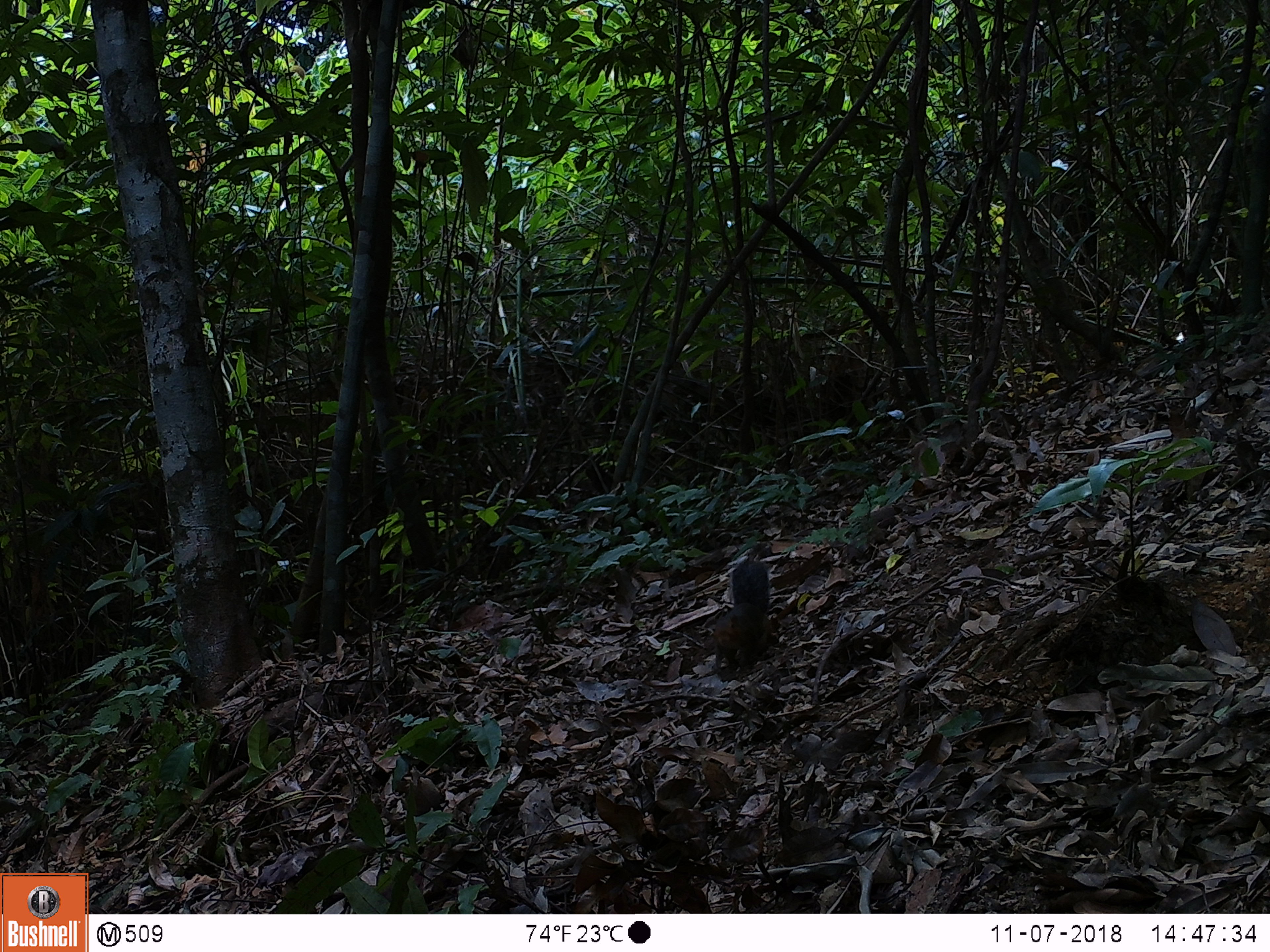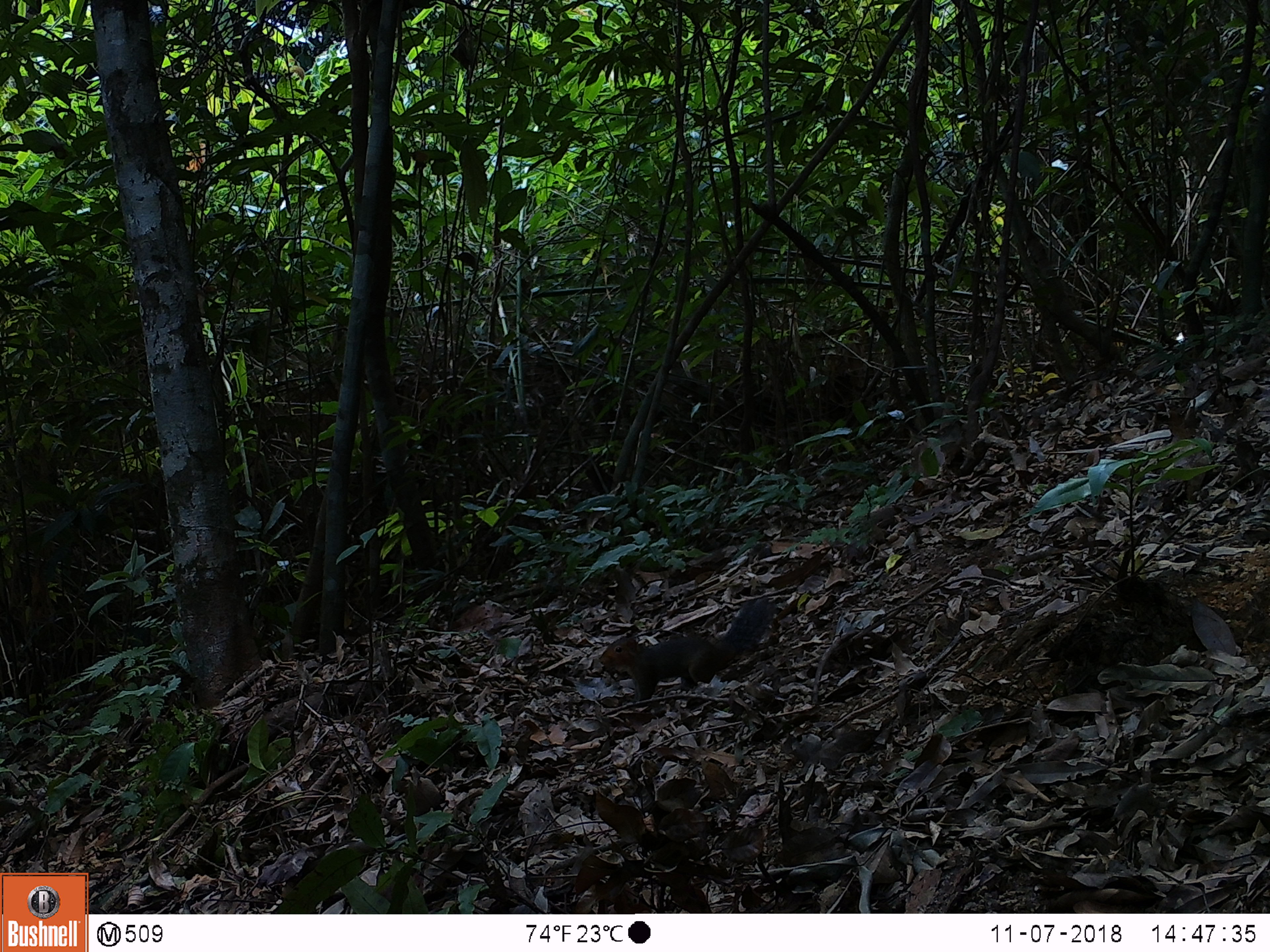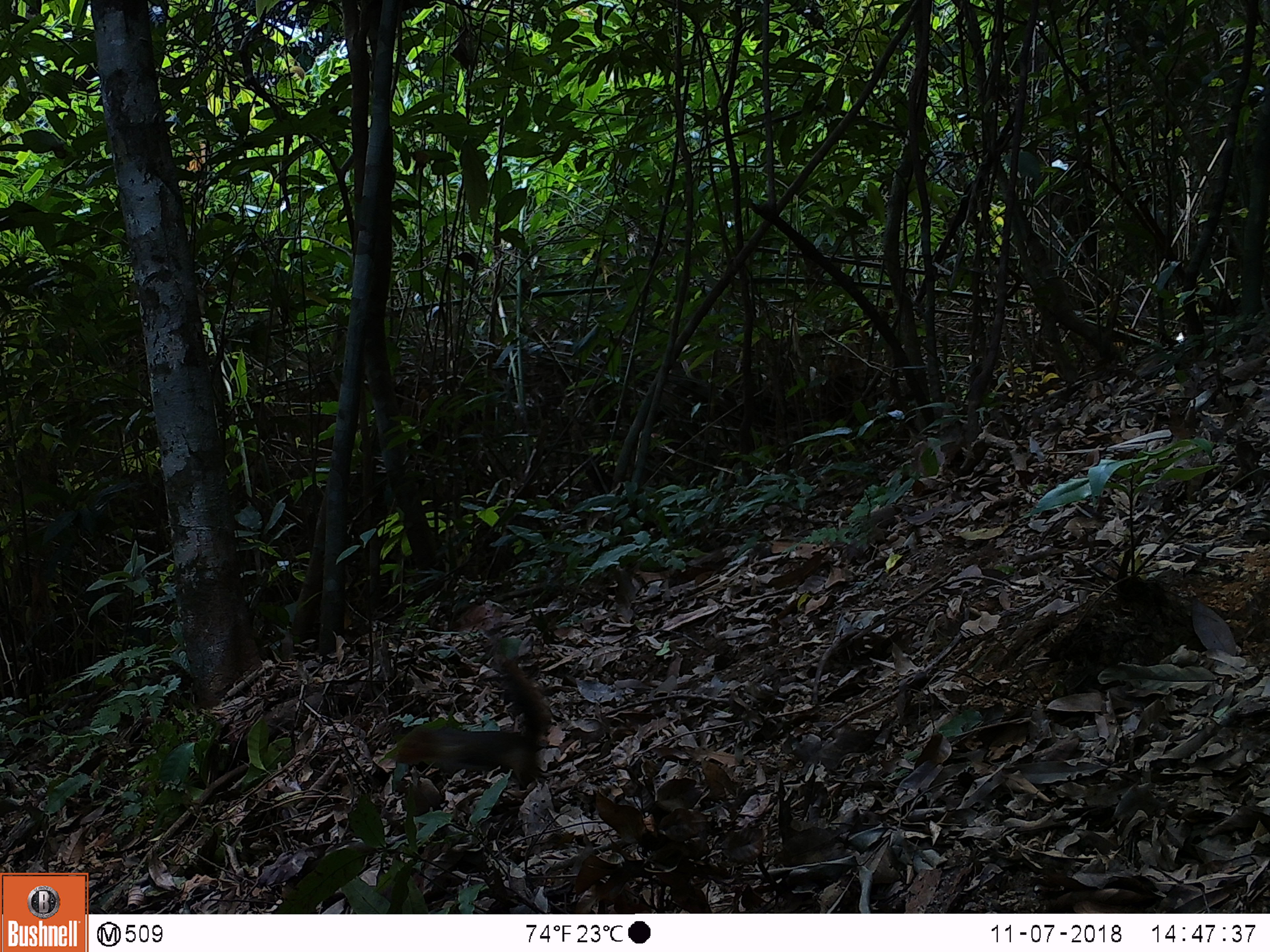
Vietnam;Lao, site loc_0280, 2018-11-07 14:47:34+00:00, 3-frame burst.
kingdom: Animalia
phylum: Chordata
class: Mammalia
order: Rodentia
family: Sciuridae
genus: Dremomys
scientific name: Dremomys rufigenis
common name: red-cheeked squirrel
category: red cheeked squirrel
Red cheeked squirrel (red-cheeked squirrel) (Dremomys rufigenis). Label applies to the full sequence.